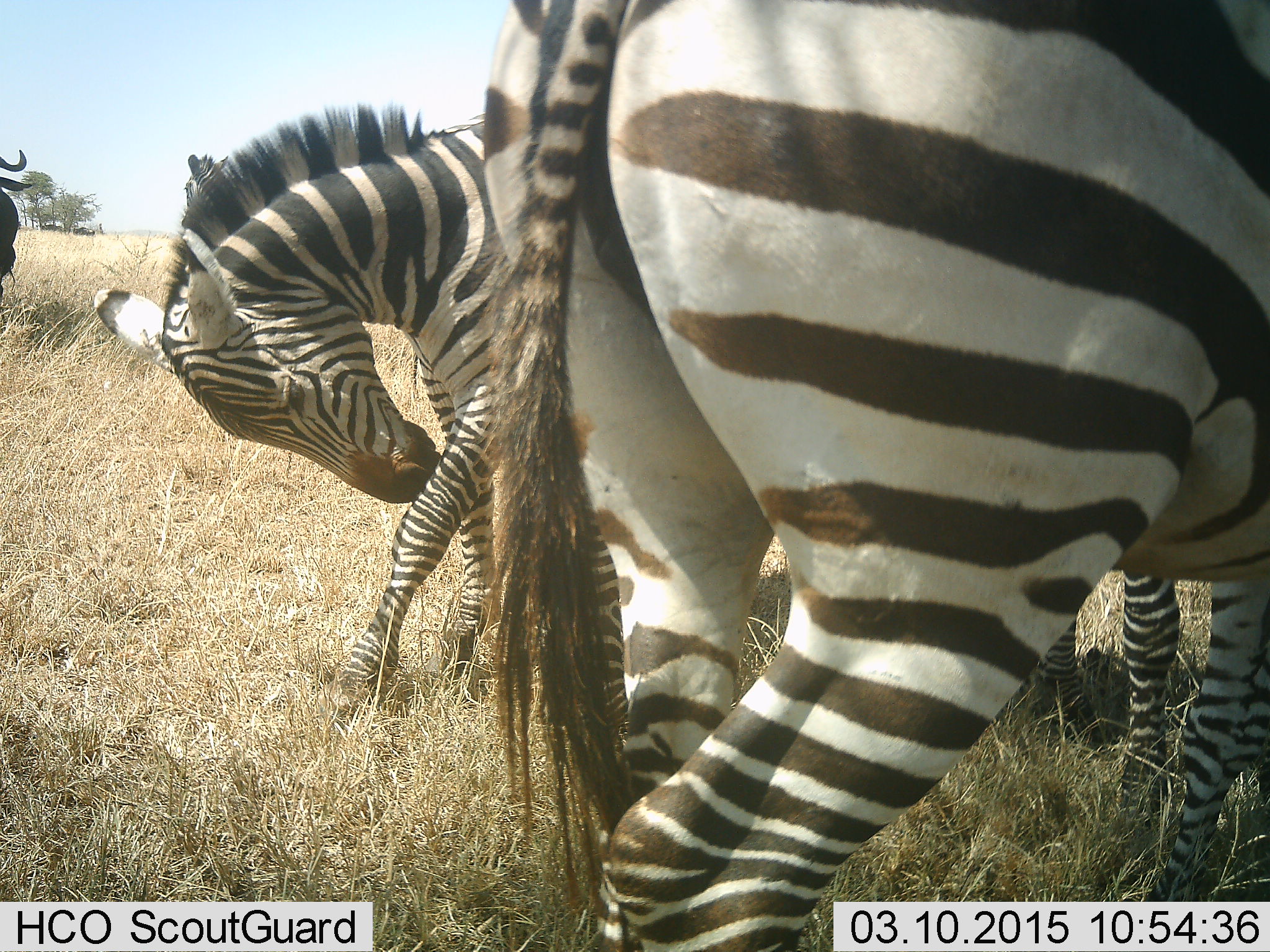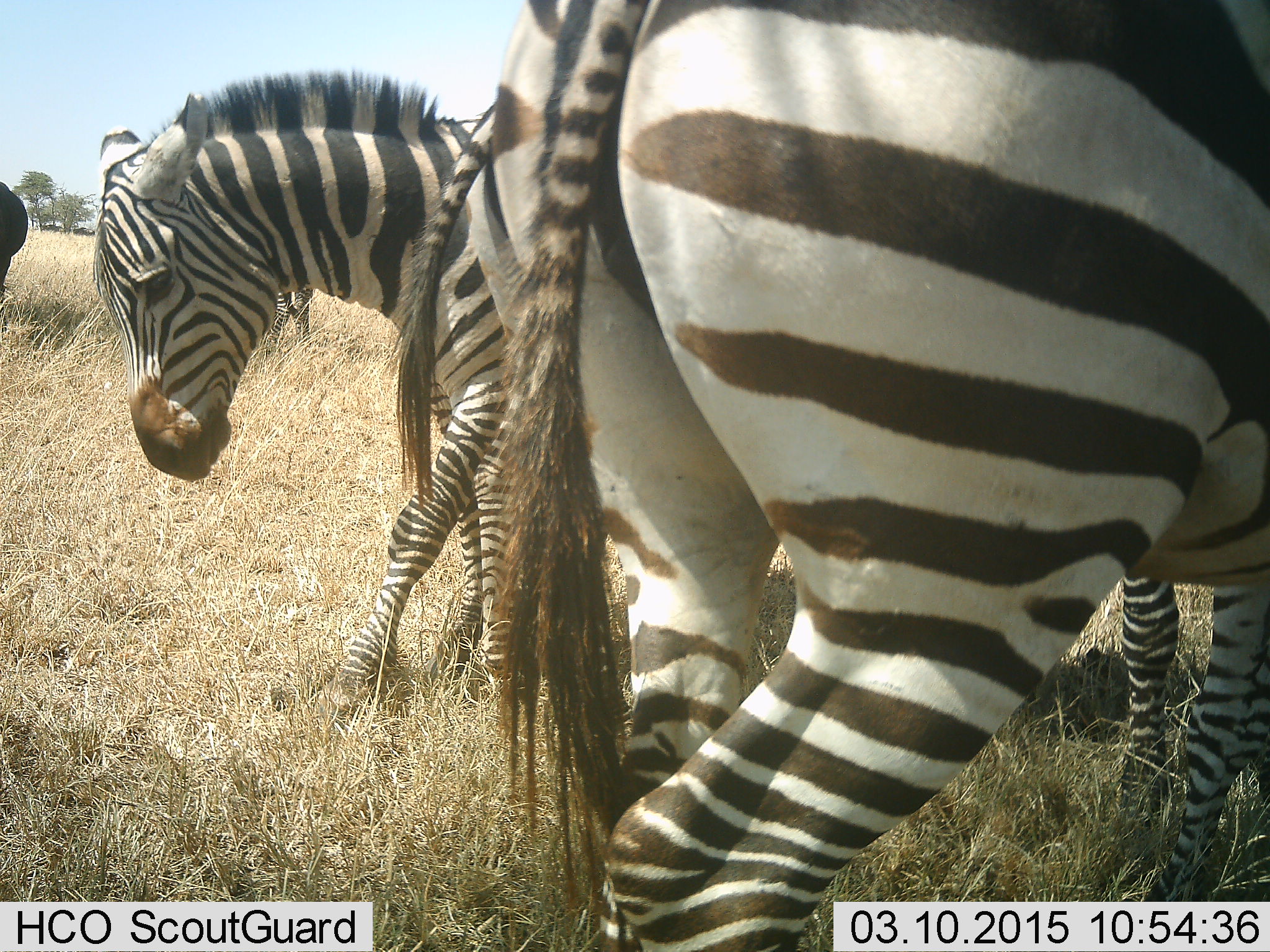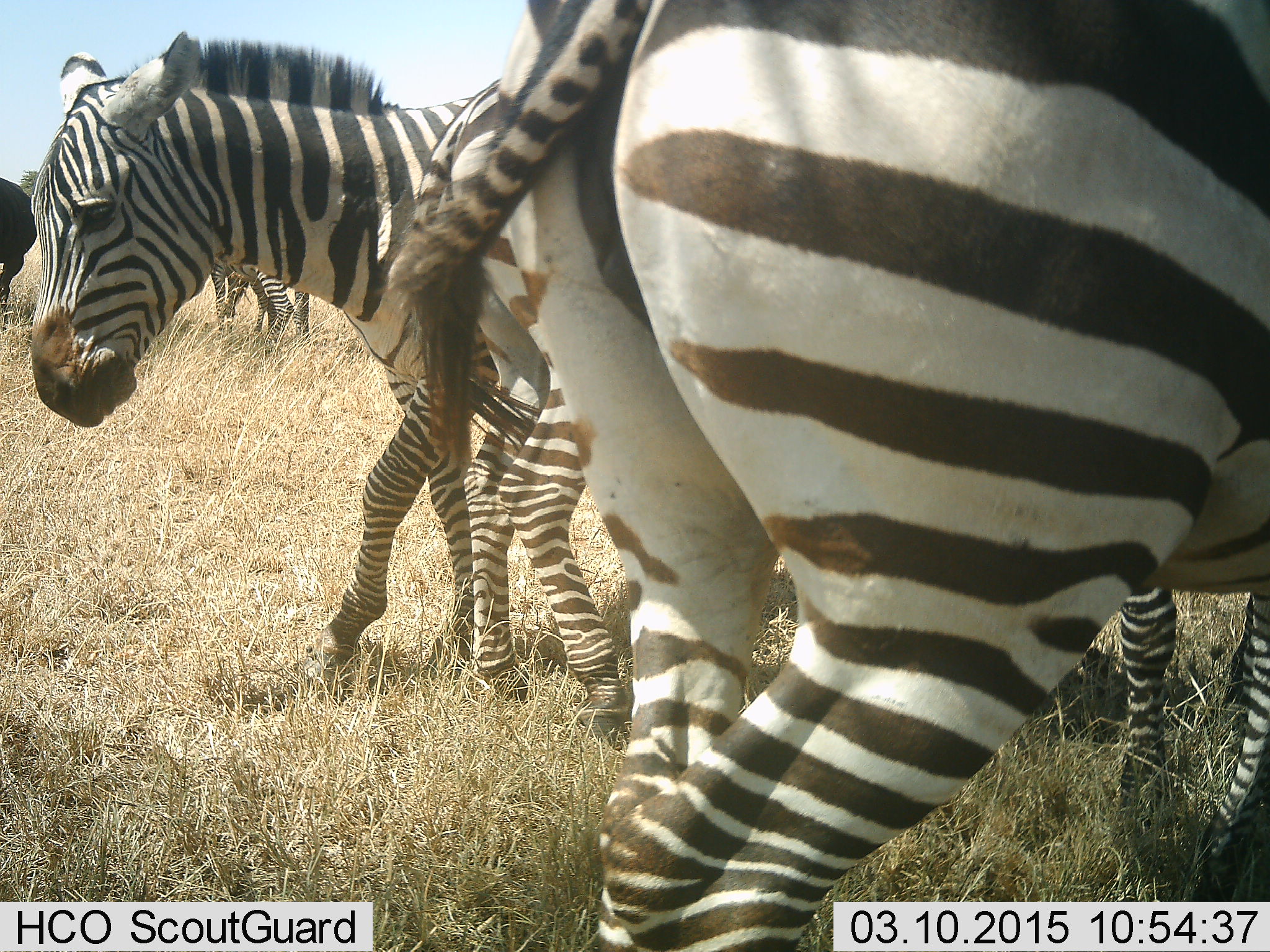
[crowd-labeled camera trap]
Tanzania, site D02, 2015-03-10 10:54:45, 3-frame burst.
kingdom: Animalia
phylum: Chordata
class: Mammalia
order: Perissodactyla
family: Equidae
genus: Equus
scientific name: Equus quagga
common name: plains zebra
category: zebra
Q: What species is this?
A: Zebra (plains zebra) (Equus quagga).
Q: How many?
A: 4.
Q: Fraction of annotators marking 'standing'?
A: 79%.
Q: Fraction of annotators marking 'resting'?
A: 5%.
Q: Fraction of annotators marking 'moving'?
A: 5%.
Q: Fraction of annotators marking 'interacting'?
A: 11%.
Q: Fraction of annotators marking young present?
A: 11%.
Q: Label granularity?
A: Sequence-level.